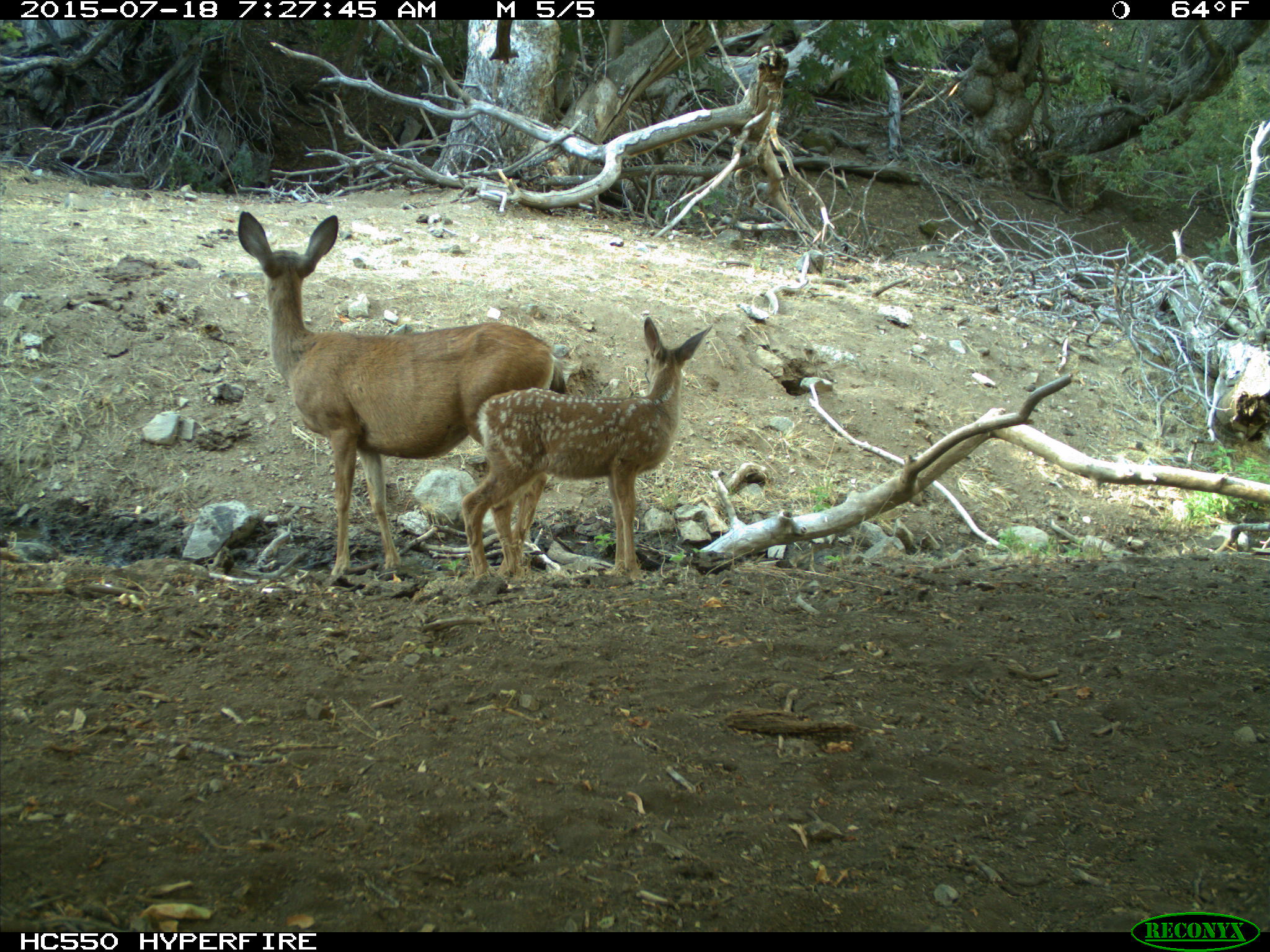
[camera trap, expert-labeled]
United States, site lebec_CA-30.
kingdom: Animalia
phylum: Chordata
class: Mammalia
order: Artiodactyla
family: Cervidae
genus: Odocoileus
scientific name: Odocoileus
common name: deer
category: unidentified deer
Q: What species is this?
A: Unidentified deer (deer) (Odocoileus).